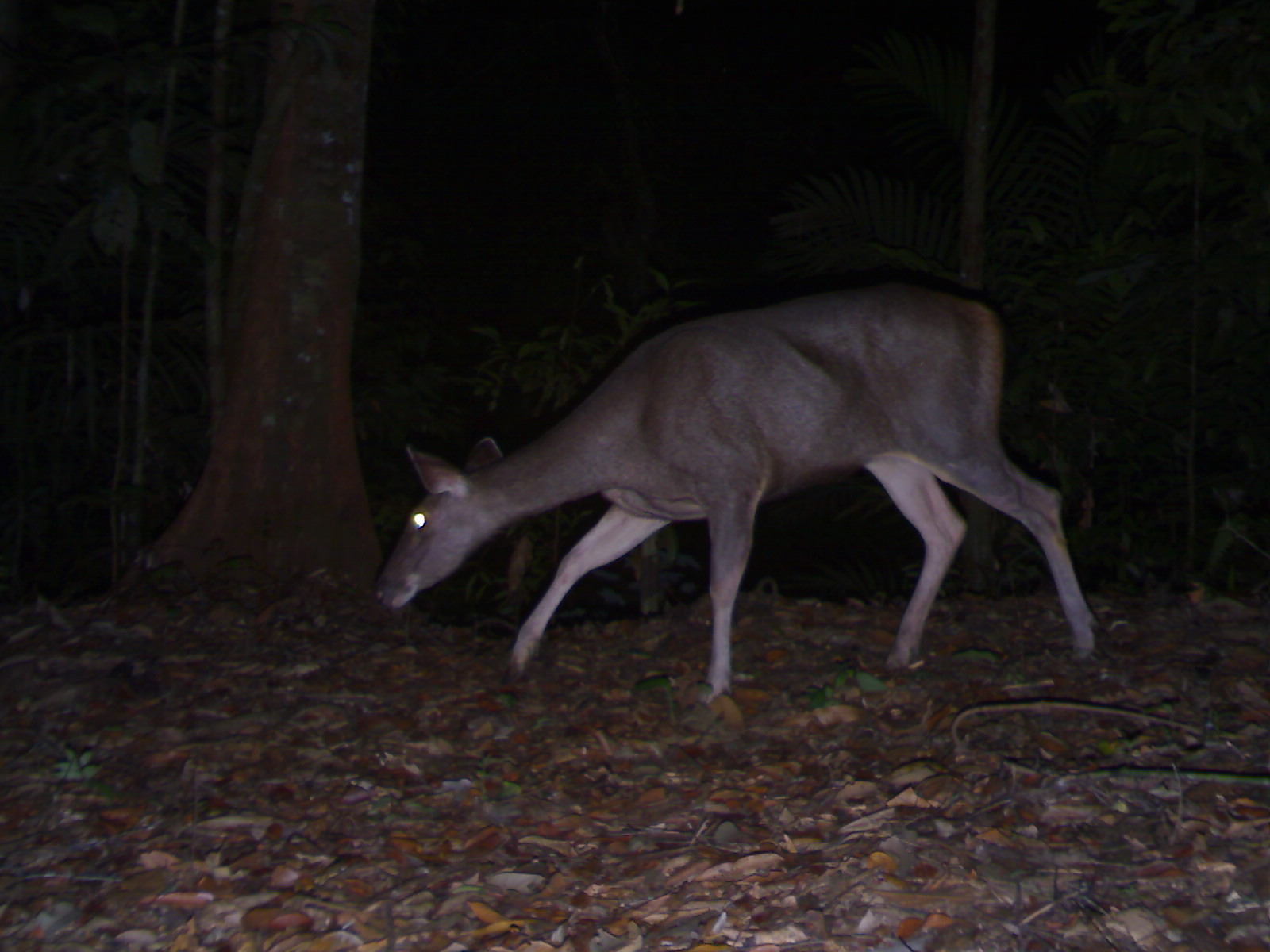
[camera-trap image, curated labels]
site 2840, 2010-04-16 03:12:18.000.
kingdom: Animalia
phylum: Chordata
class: Mammalia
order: Artiodactyla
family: Cervidae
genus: Rusa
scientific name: Rusa unicolor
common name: sambar